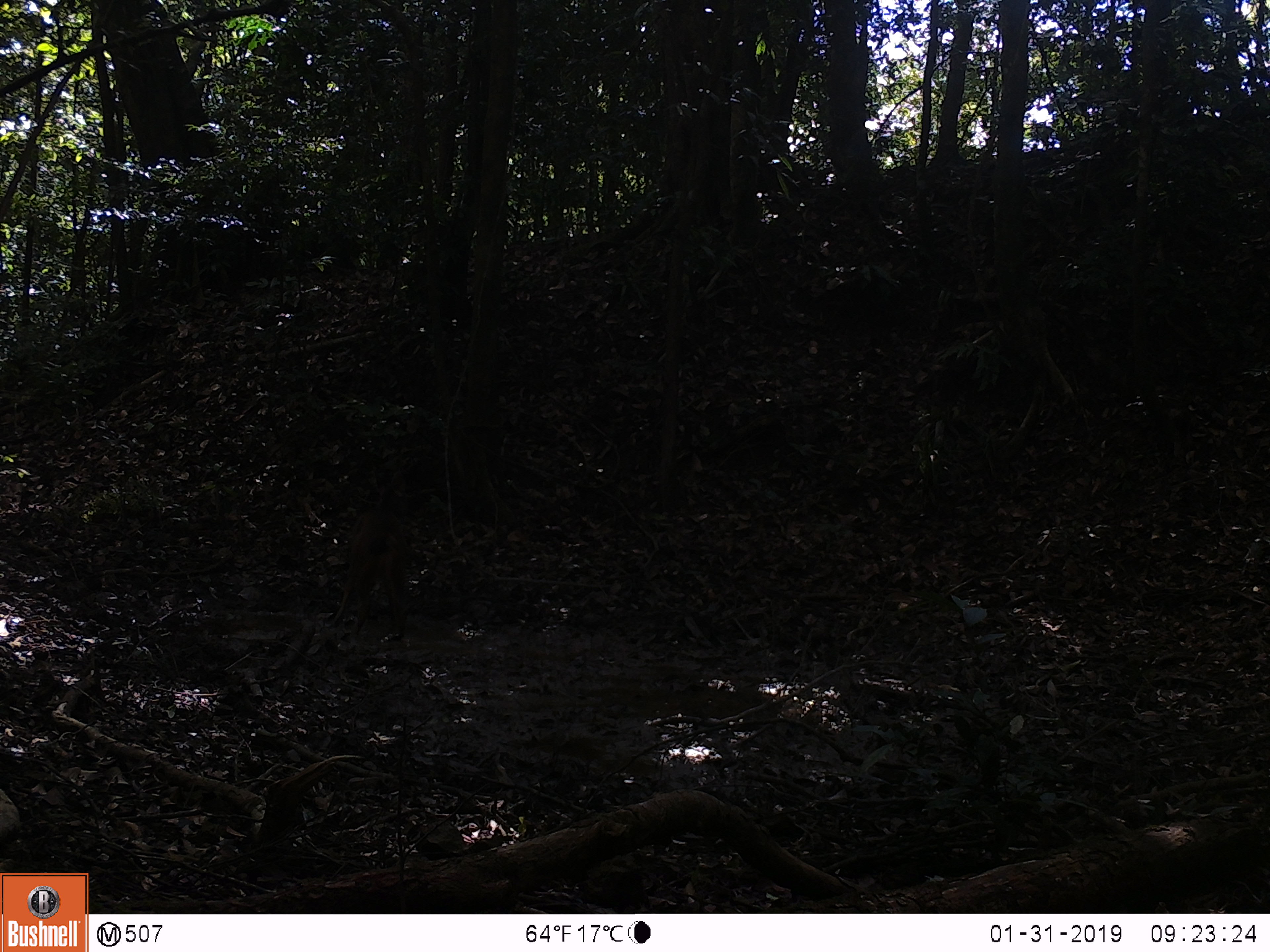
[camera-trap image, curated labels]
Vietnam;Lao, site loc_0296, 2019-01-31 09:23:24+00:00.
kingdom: Animalia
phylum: Chordata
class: Mammalia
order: Artiodactyla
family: Cervidae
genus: Rusa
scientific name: Rusa unicolor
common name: sambar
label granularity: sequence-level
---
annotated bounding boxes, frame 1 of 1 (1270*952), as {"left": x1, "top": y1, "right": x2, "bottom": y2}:
sambar: {"left": 330, "top": 504, "right": 410, "bottom": 643}